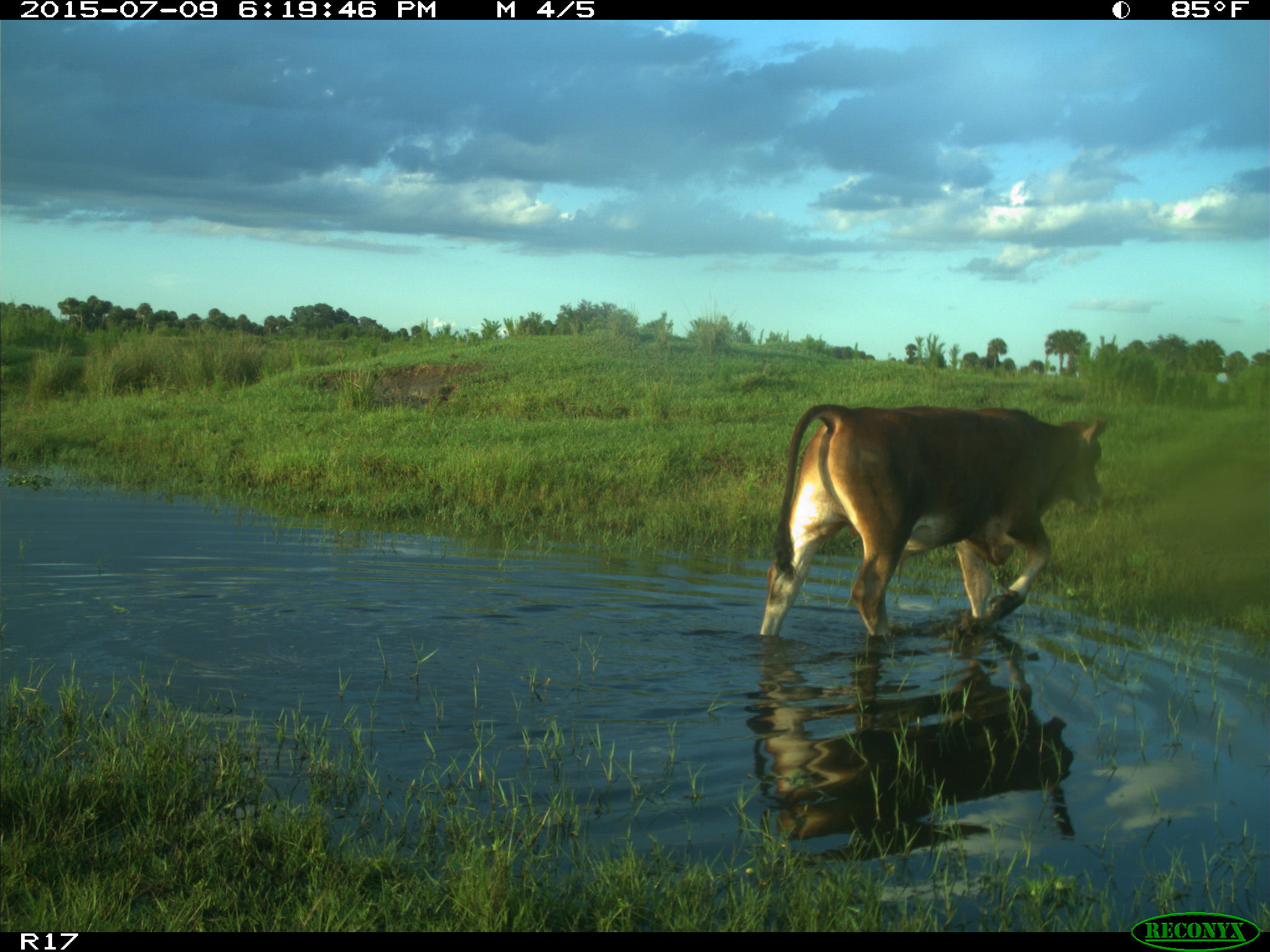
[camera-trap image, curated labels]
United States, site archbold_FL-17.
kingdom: Animalia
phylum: Chordata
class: Mammalia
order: Artiodactyla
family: Bovidae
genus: Bos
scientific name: Bos taurus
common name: domestic cow